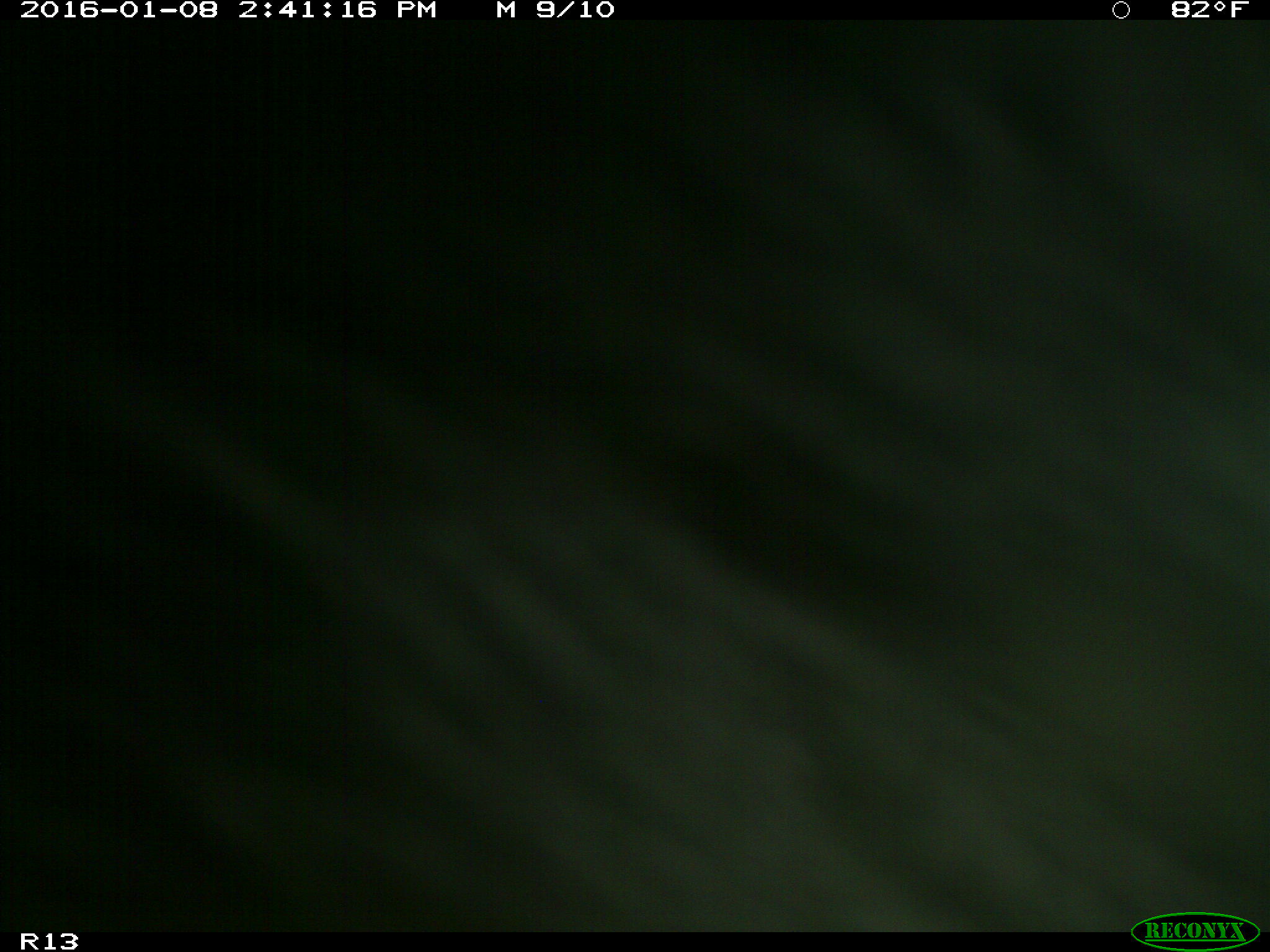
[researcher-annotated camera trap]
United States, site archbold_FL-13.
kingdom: Animalia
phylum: Chordata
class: Mammalia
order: Artiodactyla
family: Bovidae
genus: Bos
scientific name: Bos taurus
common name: domestic cow